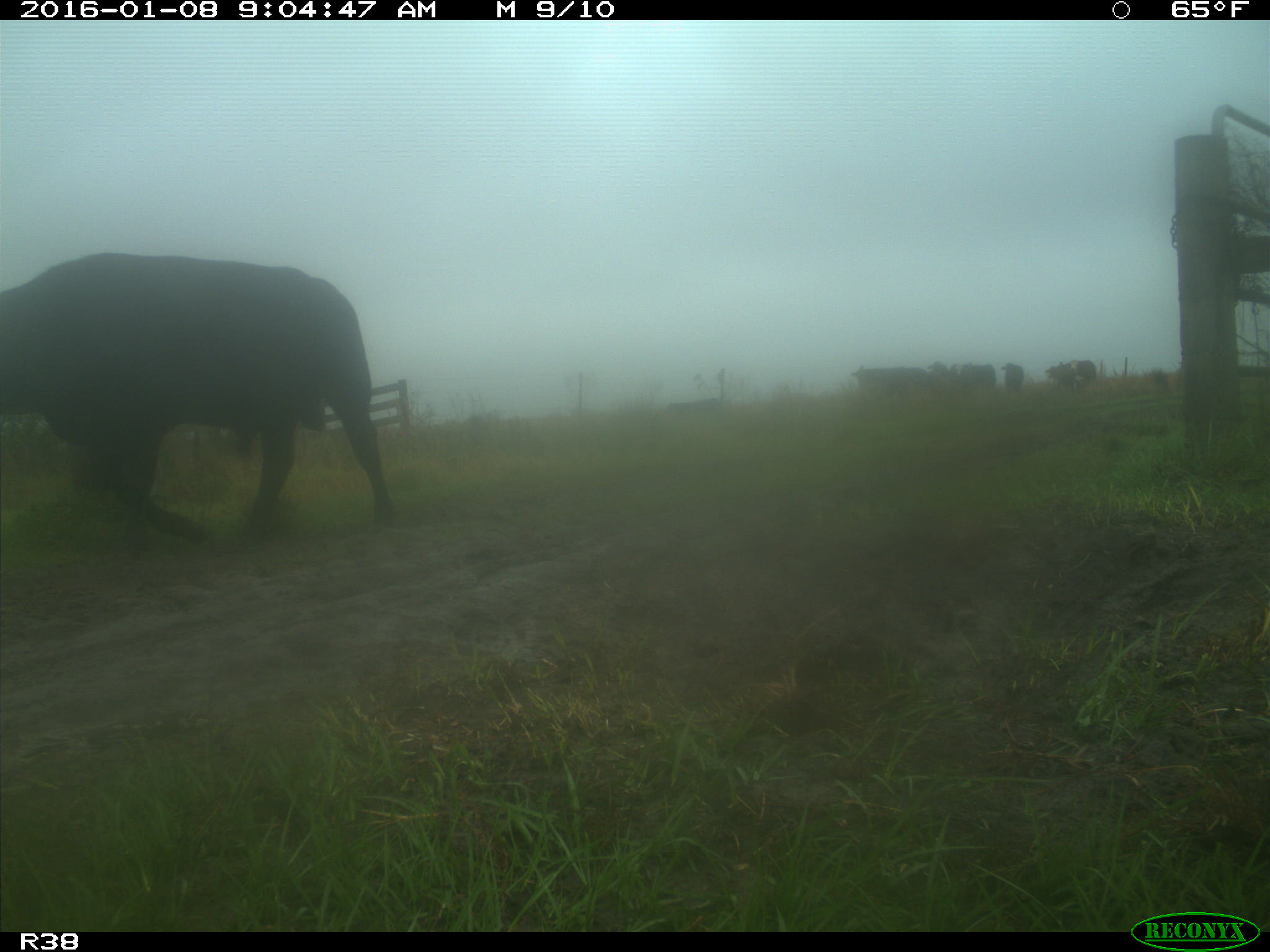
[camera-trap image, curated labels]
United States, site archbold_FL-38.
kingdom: Animalia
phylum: Chordata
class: Mammalia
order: Artiodactyla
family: Bovidae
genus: Bos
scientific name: Bos taurus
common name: domestic cow